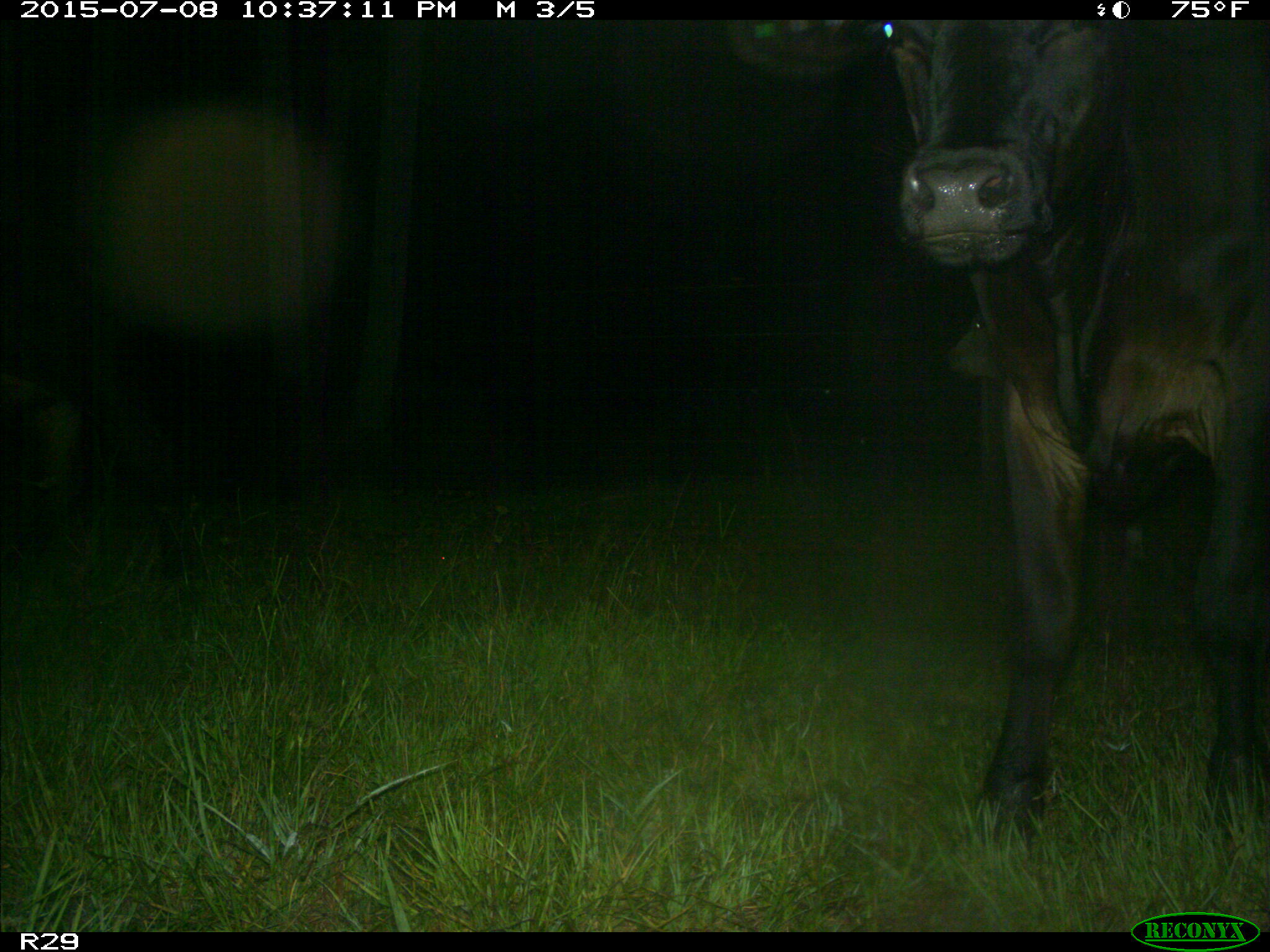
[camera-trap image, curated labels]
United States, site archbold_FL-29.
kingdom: Animalia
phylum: Chordata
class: Mammalia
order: Artiodactyla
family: Bovidae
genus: Bos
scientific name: Bos taurus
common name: domestic cow